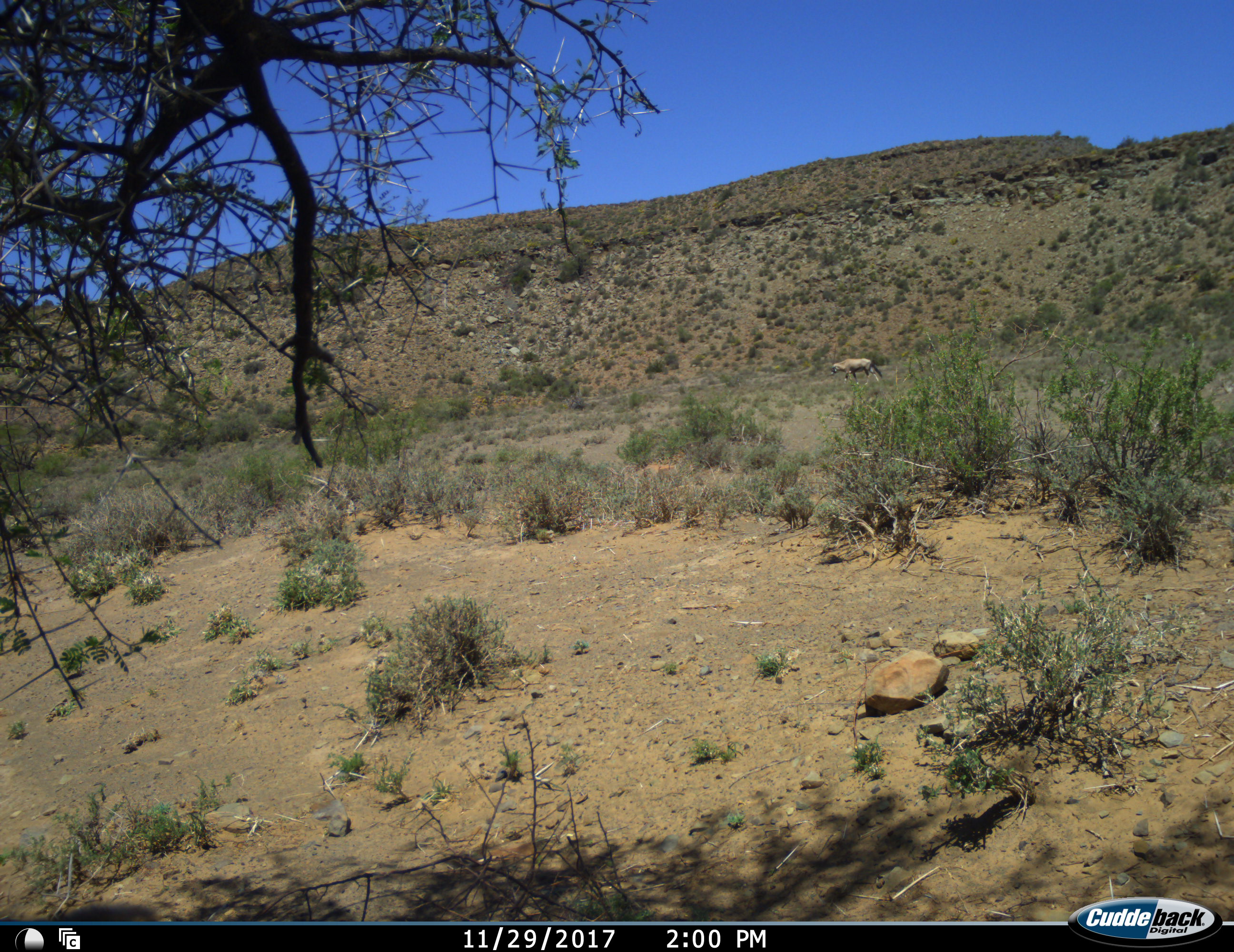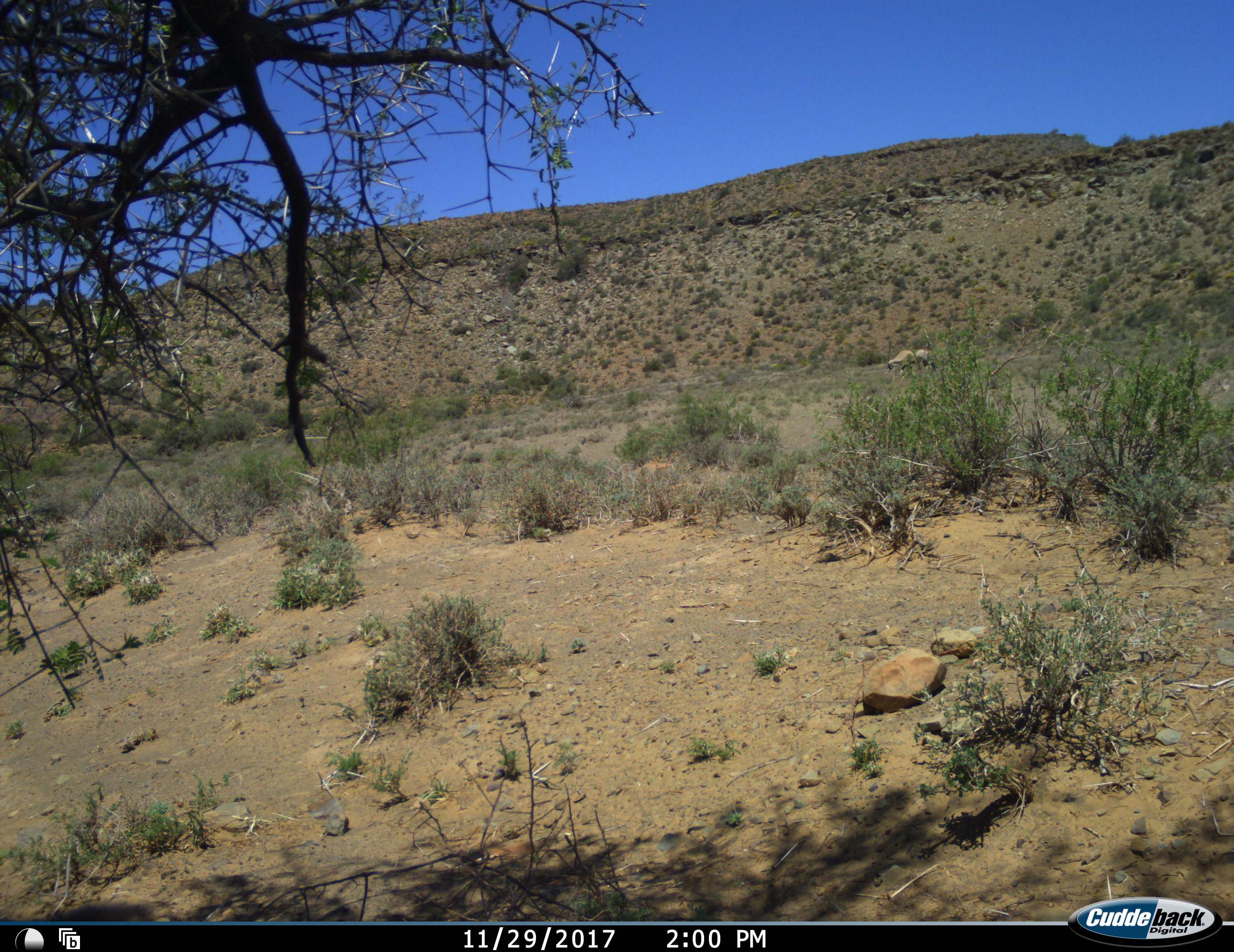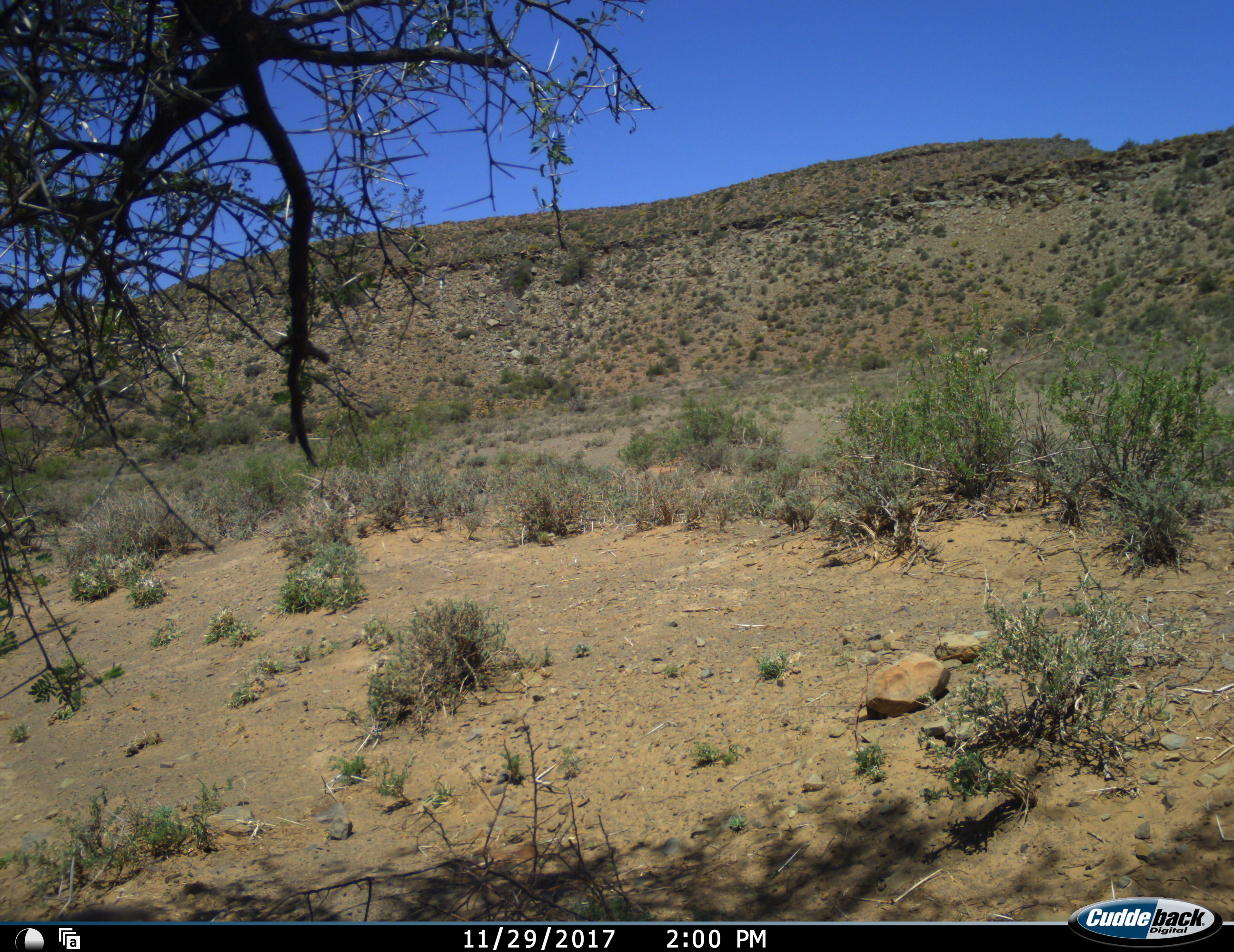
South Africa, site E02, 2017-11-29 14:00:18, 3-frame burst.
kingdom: Animalia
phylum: Chordata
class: Mammalia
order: Artiodactyla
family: Bovidae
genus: Oryx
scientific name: Oryx gazella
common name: gemsbok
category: gemsbokoryx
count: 1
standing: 0%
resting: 0%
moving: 100%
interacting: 0%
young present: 0%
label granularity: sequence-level